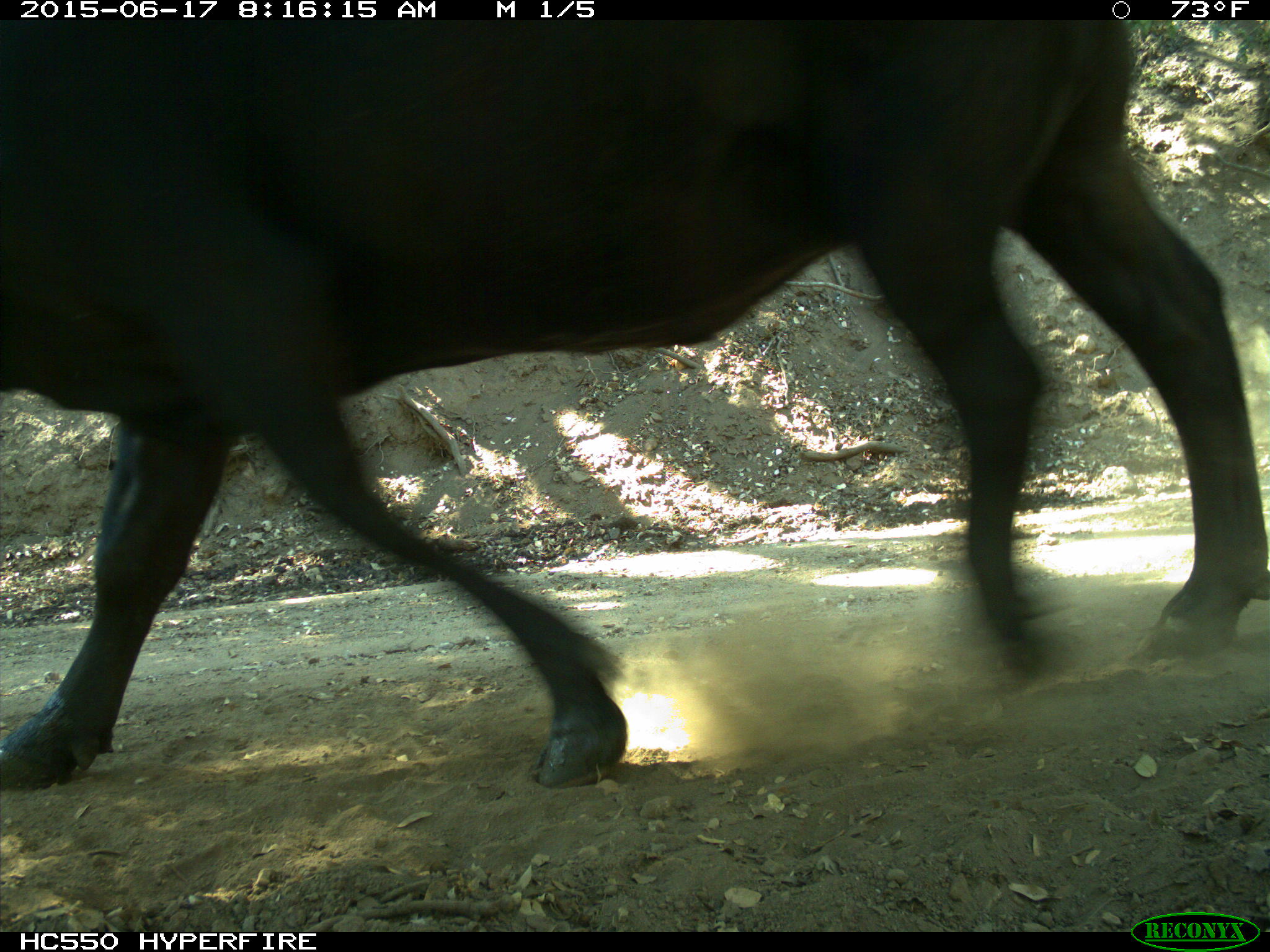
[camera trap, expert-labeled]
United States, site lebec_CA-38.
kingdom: Animalia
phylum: Chordata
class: Mammalia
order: Artiodactyla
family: Bovidae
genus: Bos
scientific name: Bos taurus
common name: domestic cow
Bos taurus (domestic cow).